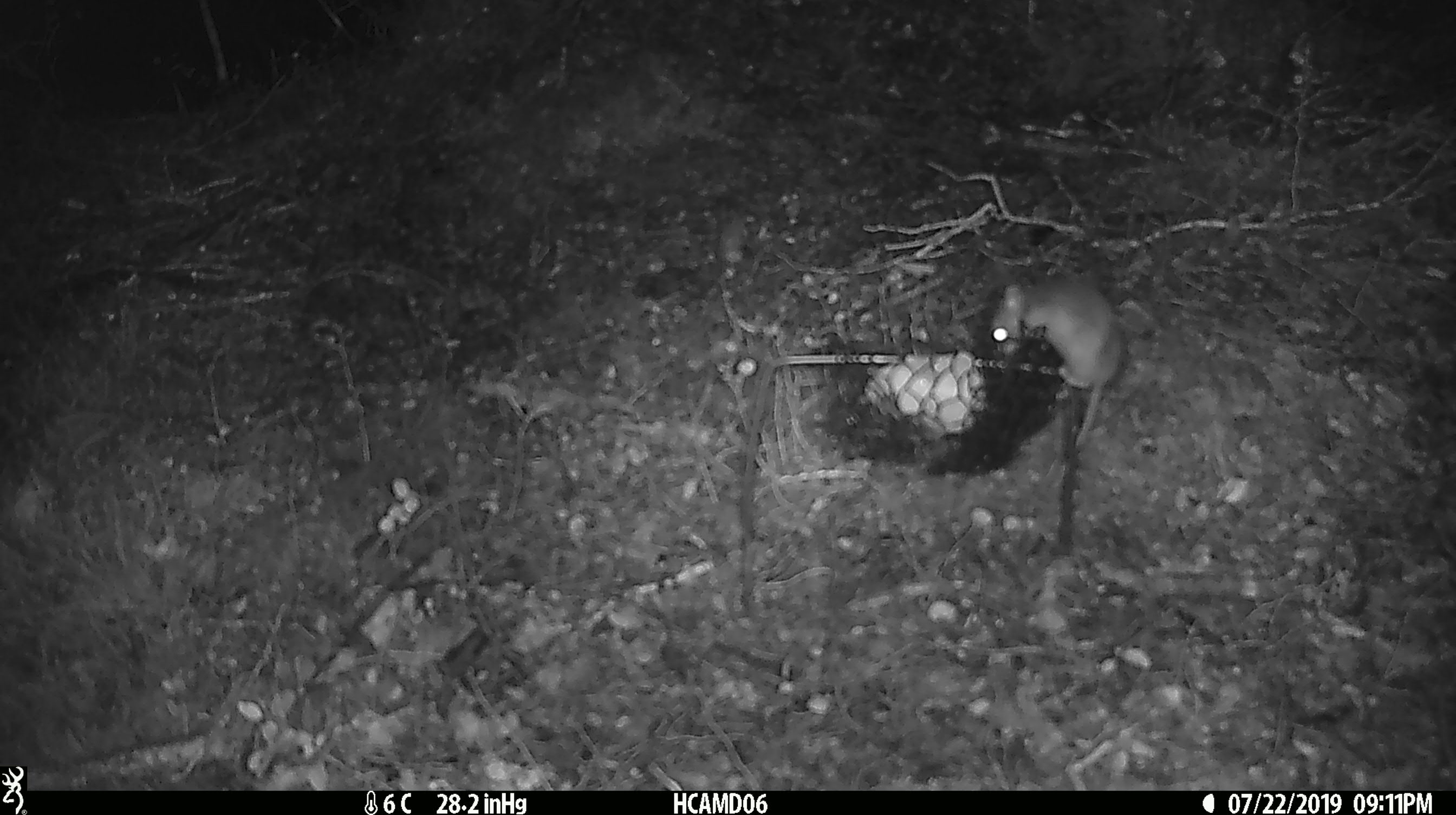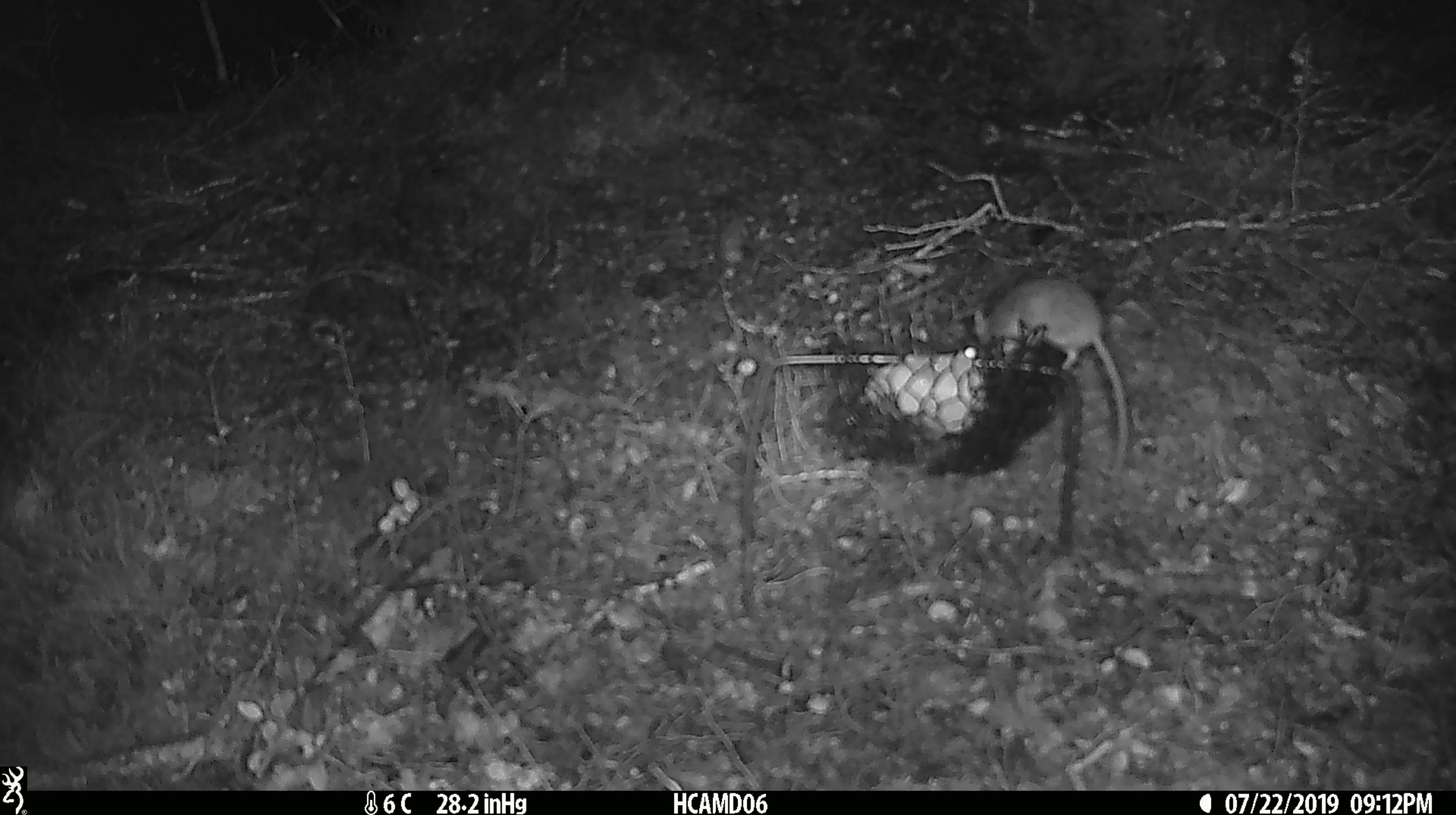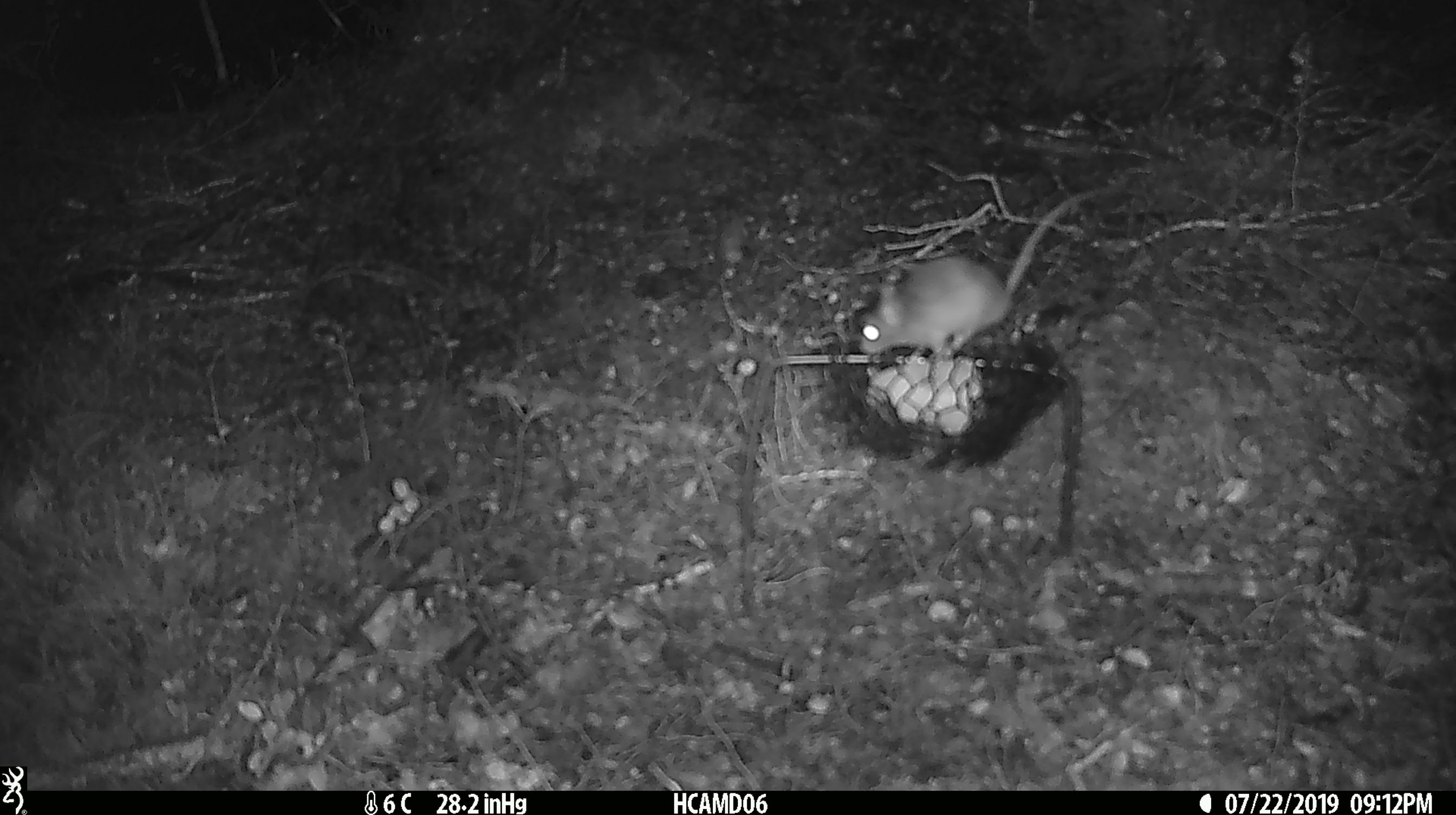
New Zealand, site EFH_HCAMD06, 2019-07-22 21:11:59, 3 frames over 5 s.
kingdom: Animalia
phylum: Chordata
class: Mammalia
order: Rodentia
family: Muridae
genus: Mus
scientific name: Mus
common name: mouse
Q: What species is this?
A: Mouse (Mus).